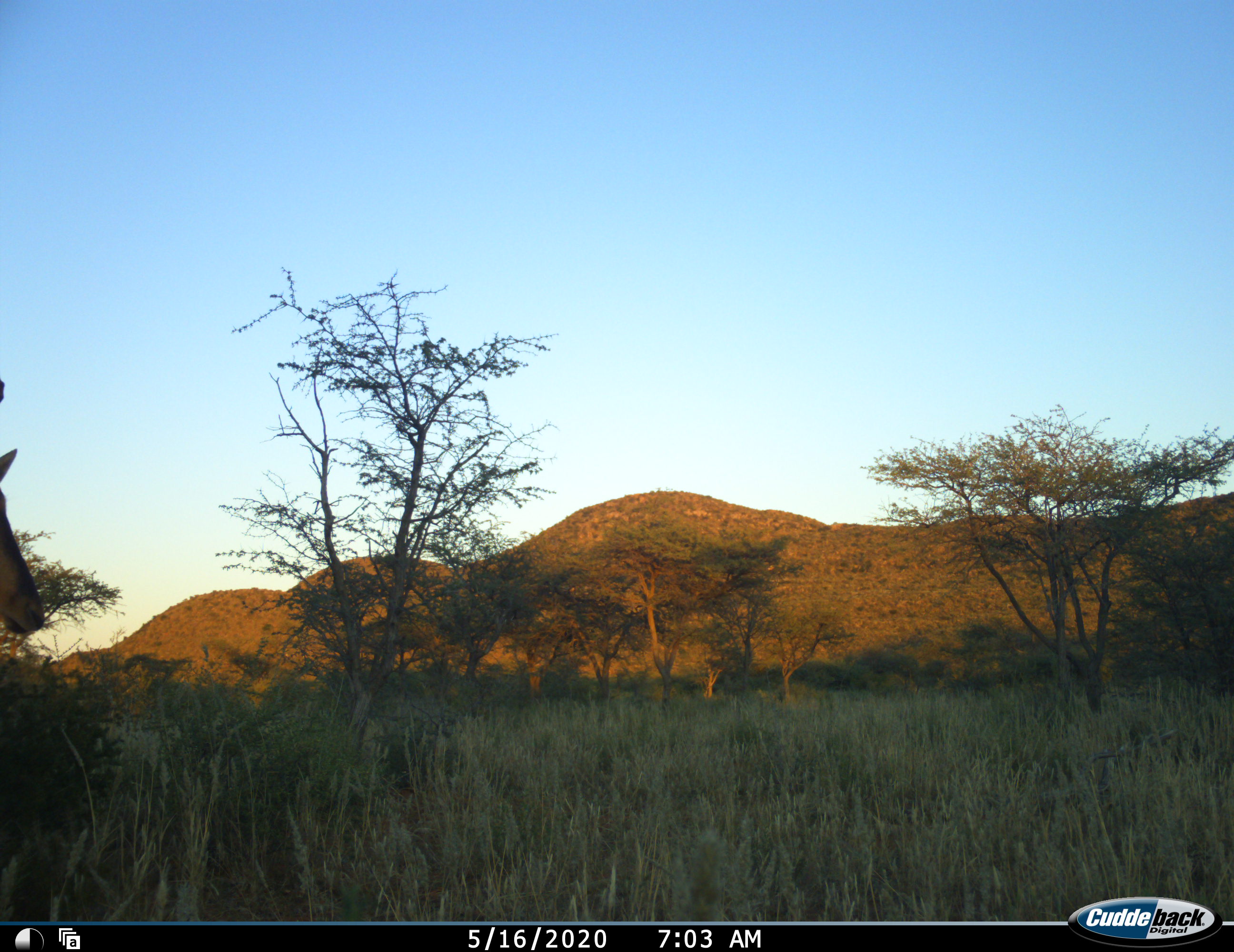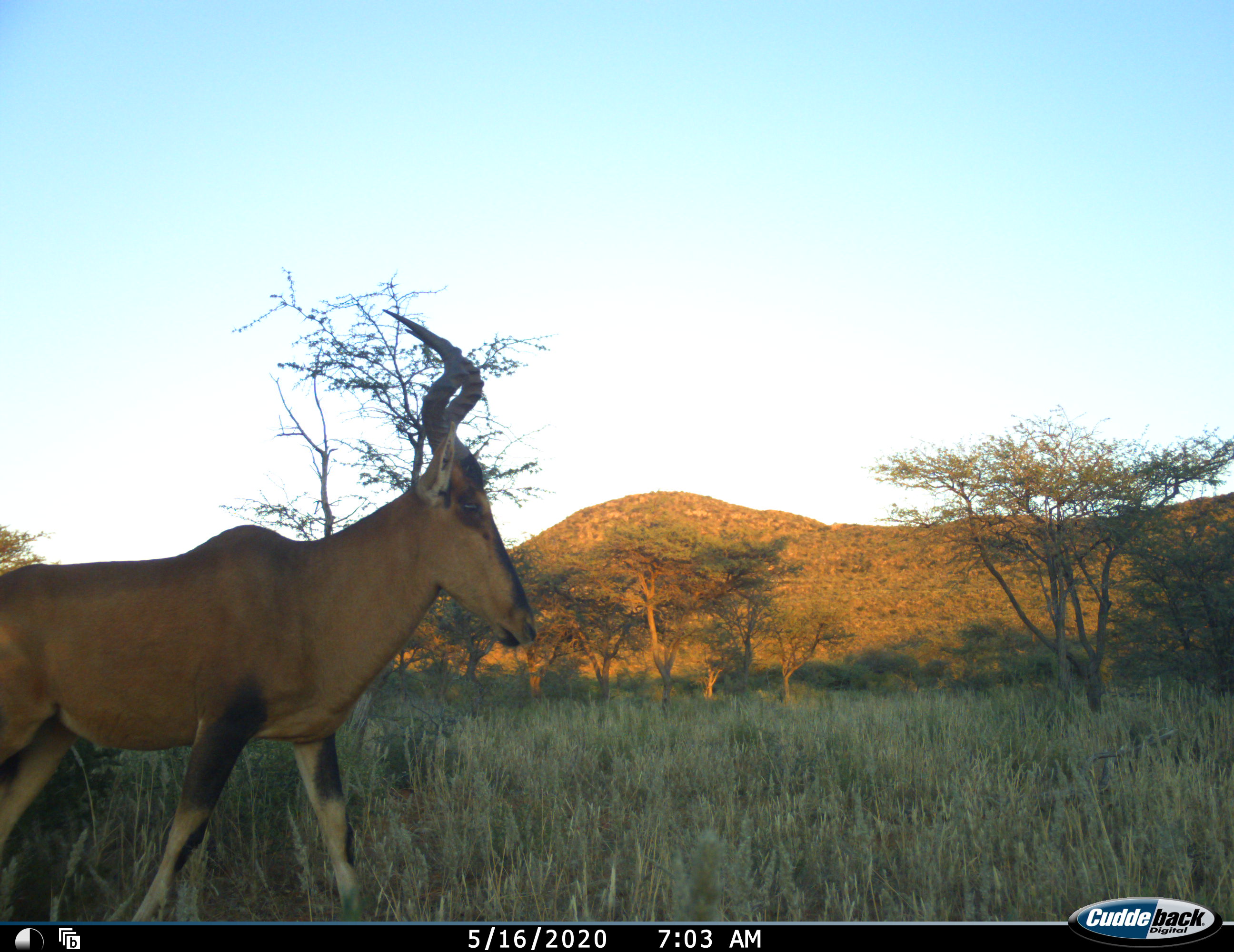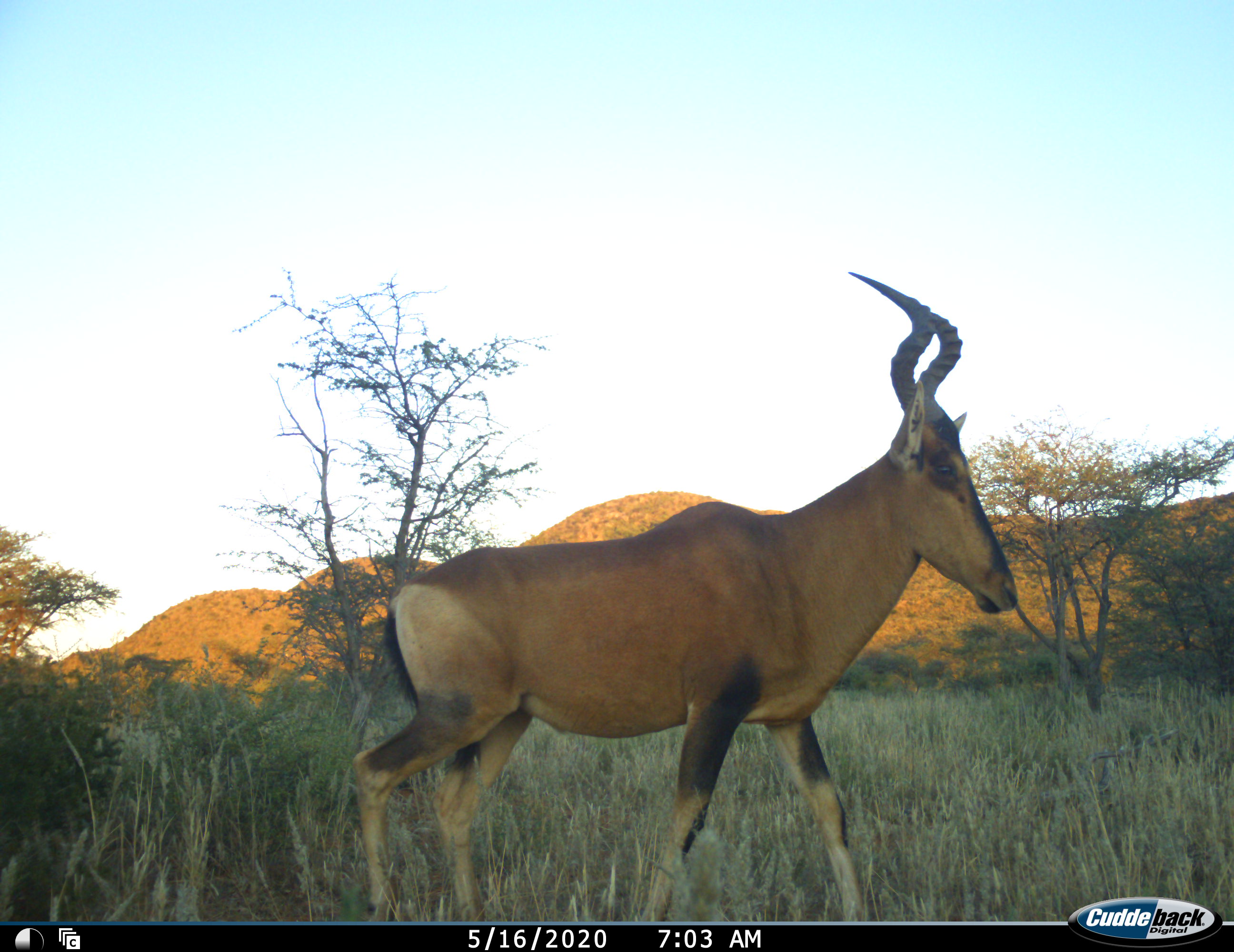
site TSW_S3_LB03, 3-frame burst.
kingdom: Animalia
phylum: Chordata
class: Mammalia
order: Artiodactyla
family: Bovidae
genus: Alcelaphus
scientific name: Alcelaphus buselaphus caama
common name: red hartebeest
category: hartebeestred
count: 1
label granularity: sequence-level